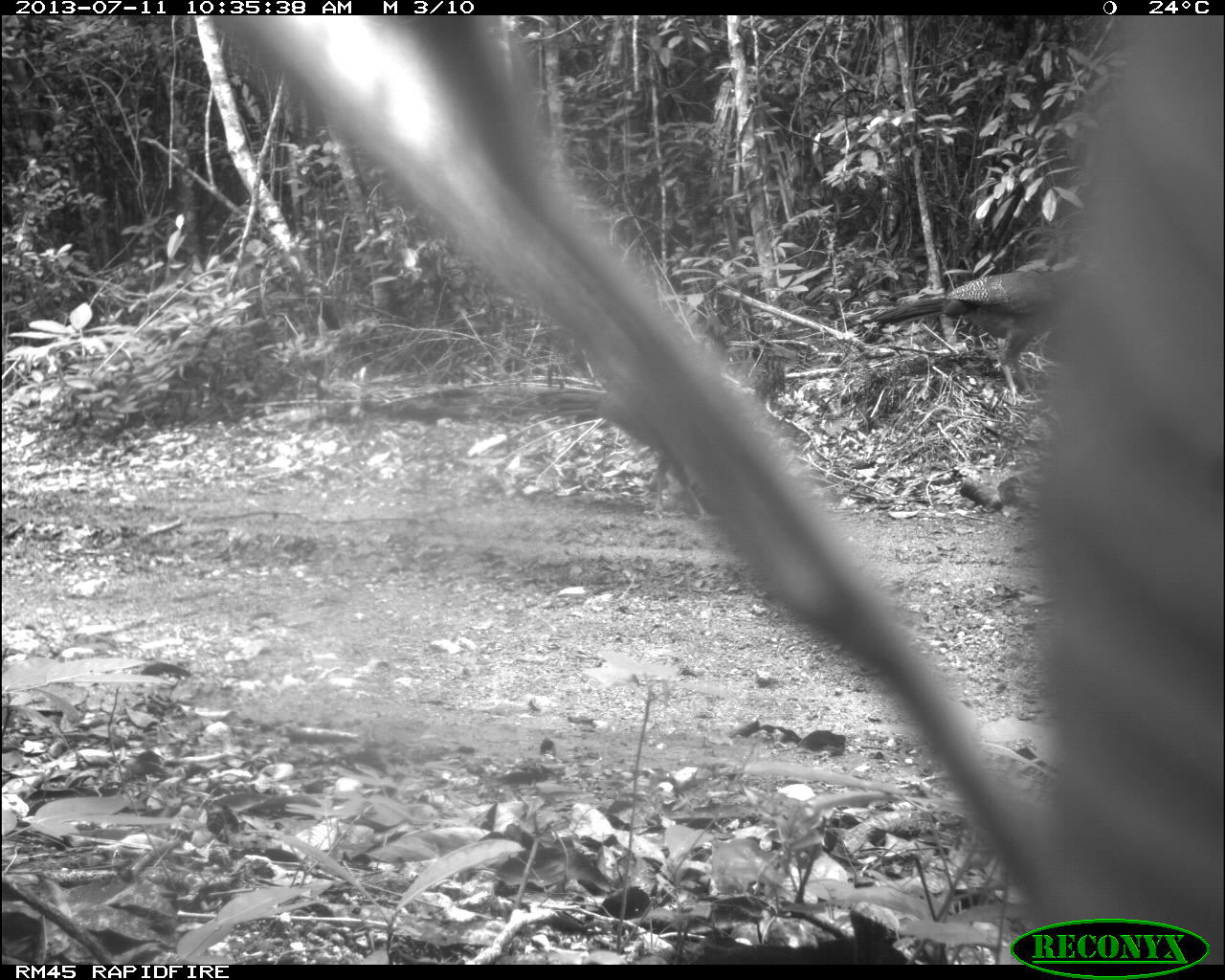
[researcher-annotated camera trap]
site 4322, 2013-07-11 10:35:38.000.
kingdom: Animalia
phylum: Chordata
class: Aves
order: Galliformes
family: Cracidae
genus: Crax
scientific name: Crax rubra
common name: great curassow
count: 2